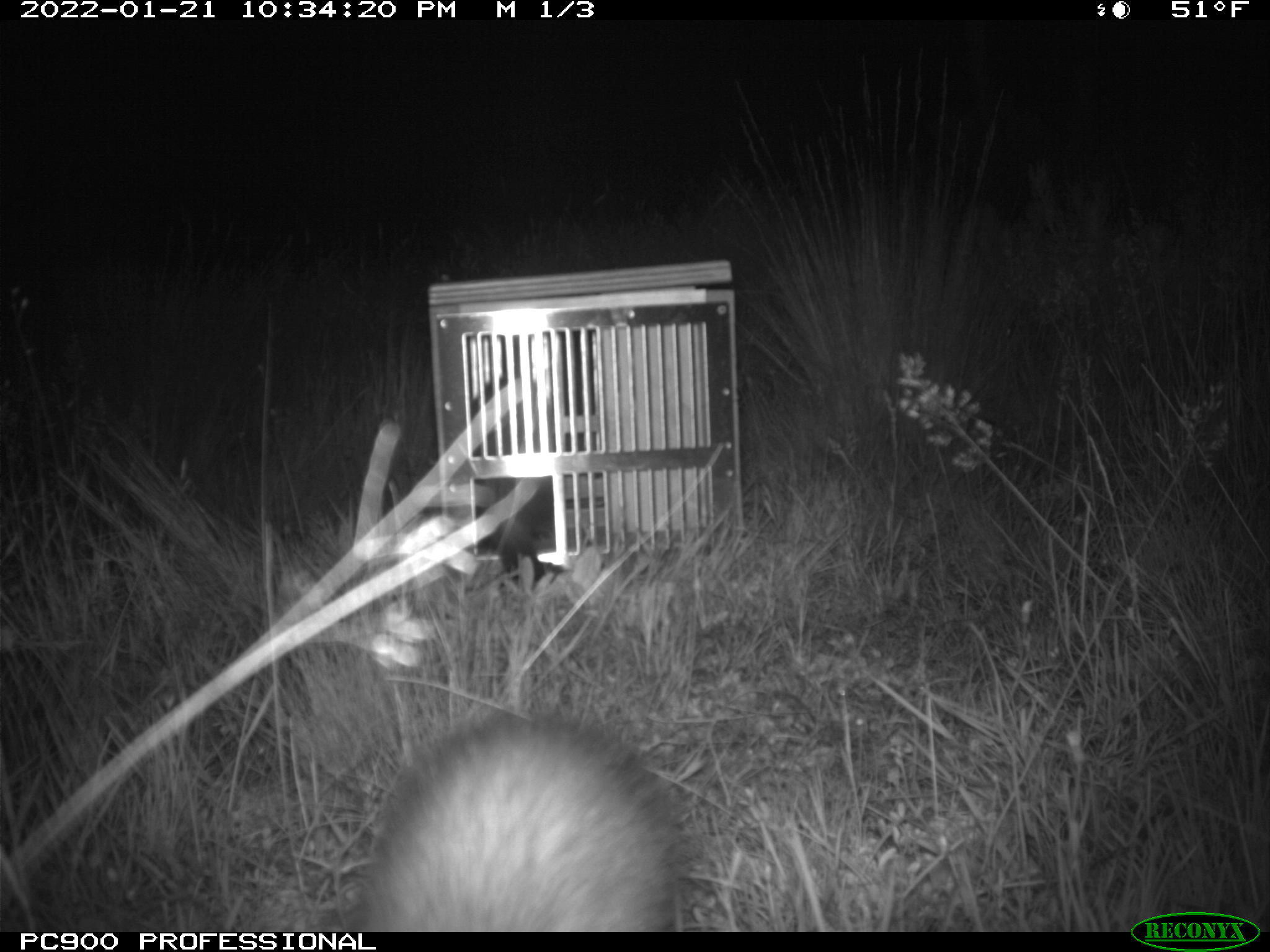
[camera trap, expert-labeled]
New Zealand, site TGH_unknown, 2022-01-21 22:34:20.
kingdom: Animalia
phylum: Chordata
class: Mammalia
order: Carnivora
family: Mustelidae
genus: Mustela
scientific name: Mustela furo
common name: ferret